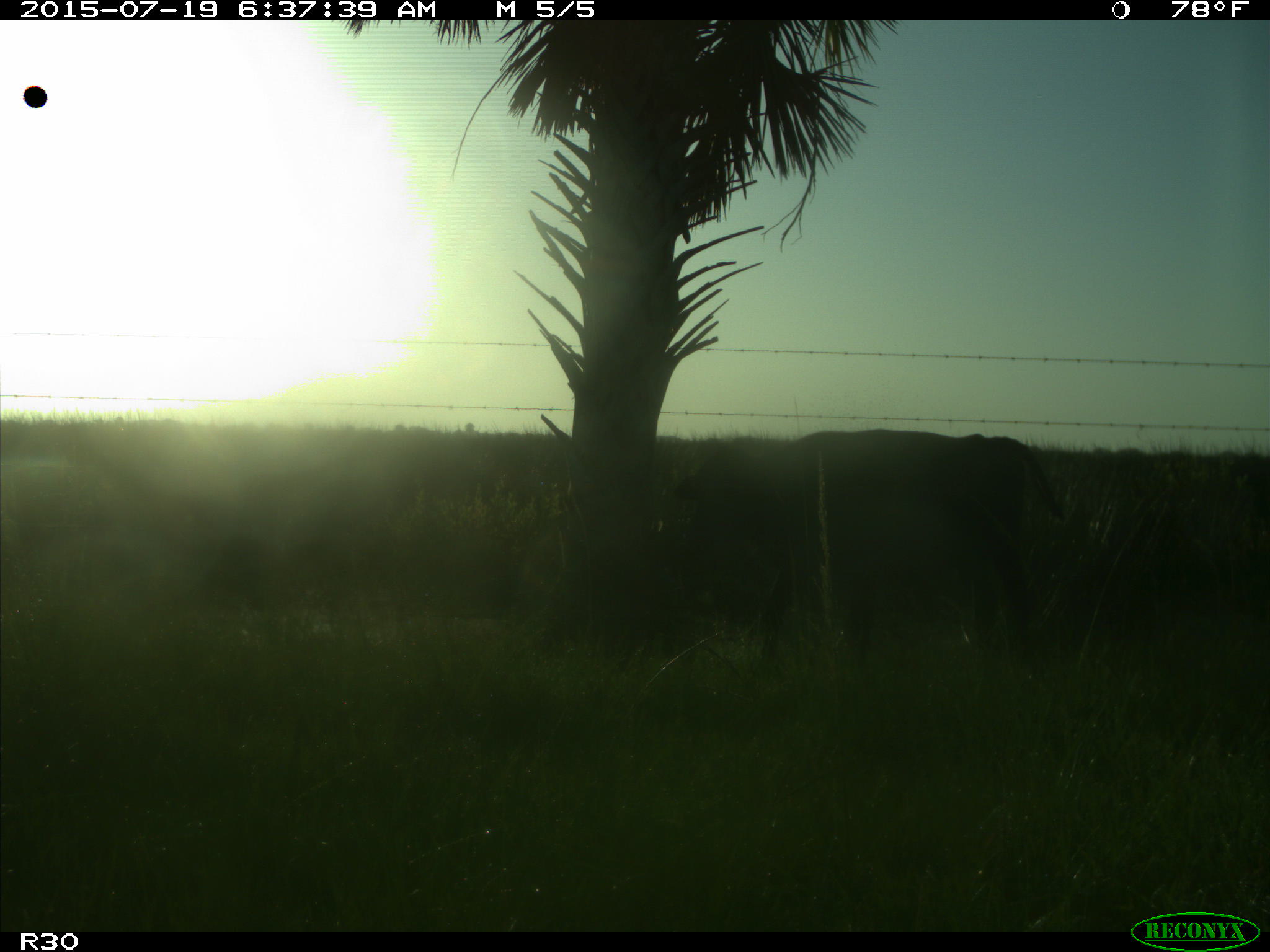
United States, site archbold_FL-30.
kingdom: Animalia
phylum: Chordata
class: Mammalia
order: Artiodactyla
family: Bovidae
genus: Bos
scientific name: Bos taurus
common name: domestic cow